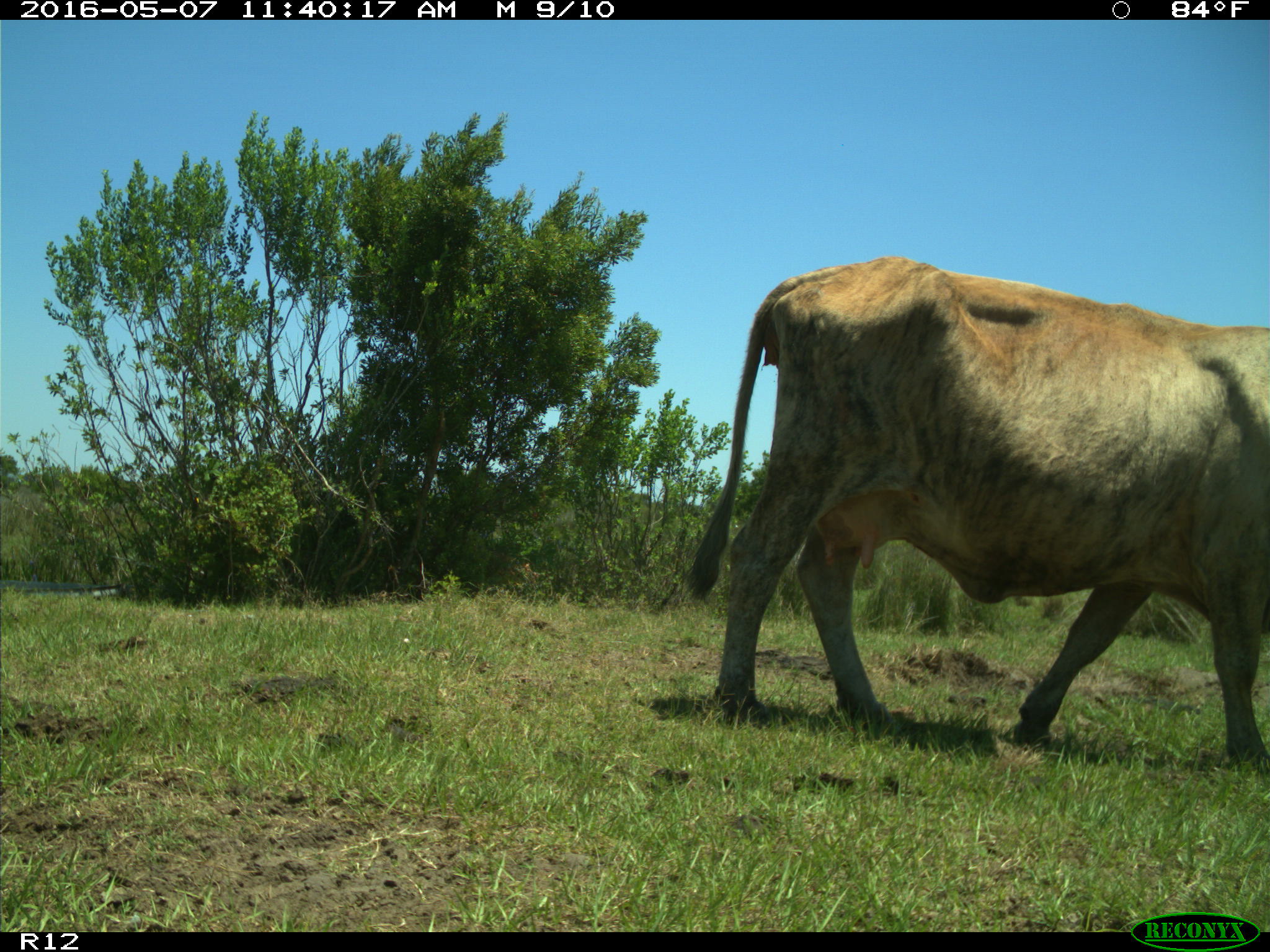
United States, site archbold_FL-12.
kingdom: Animalia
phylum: Chordata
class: Mammalia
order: Artiodactyla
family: Bovidae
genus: Bos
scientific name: Bos taurus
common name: domestic cow